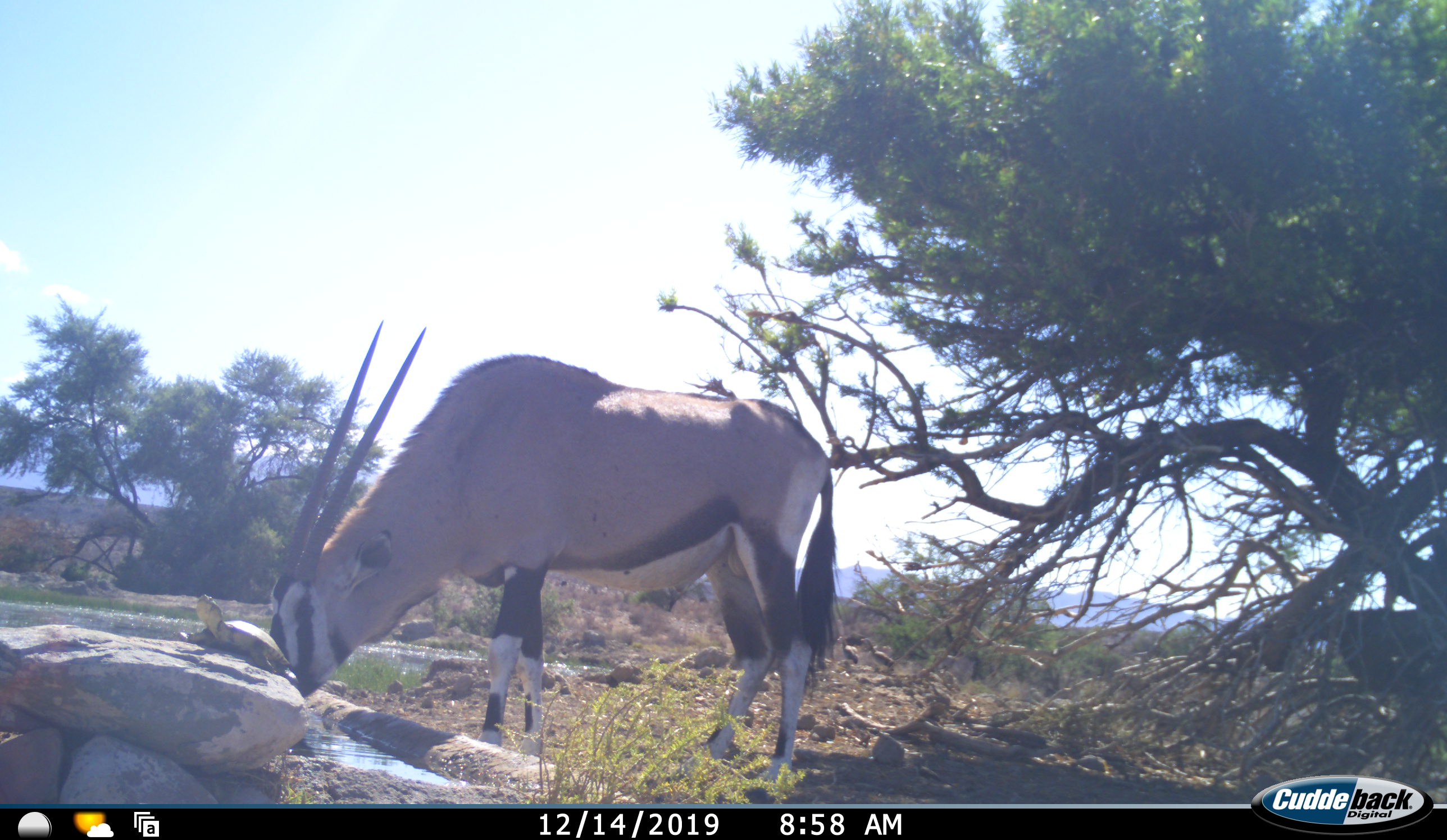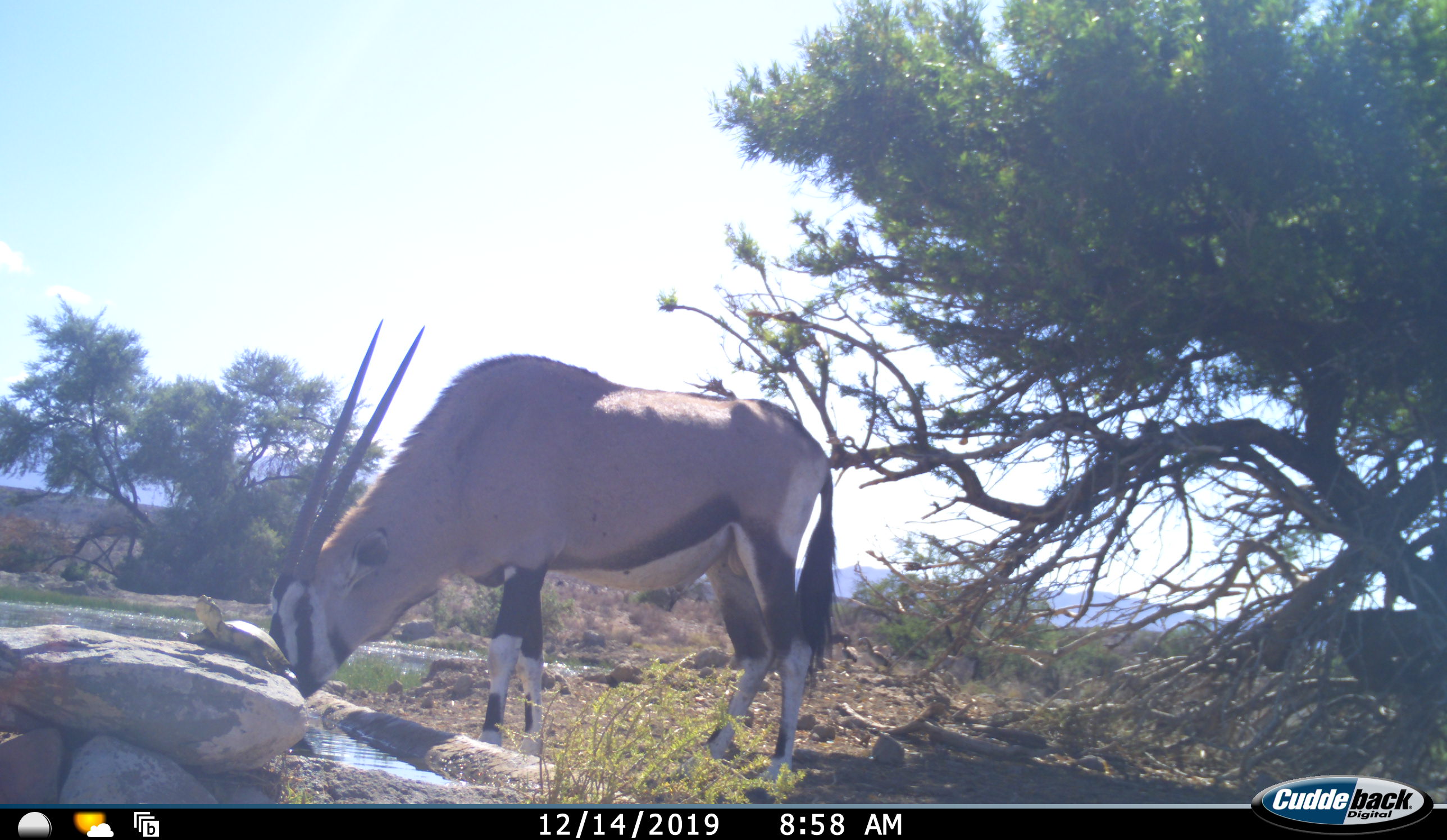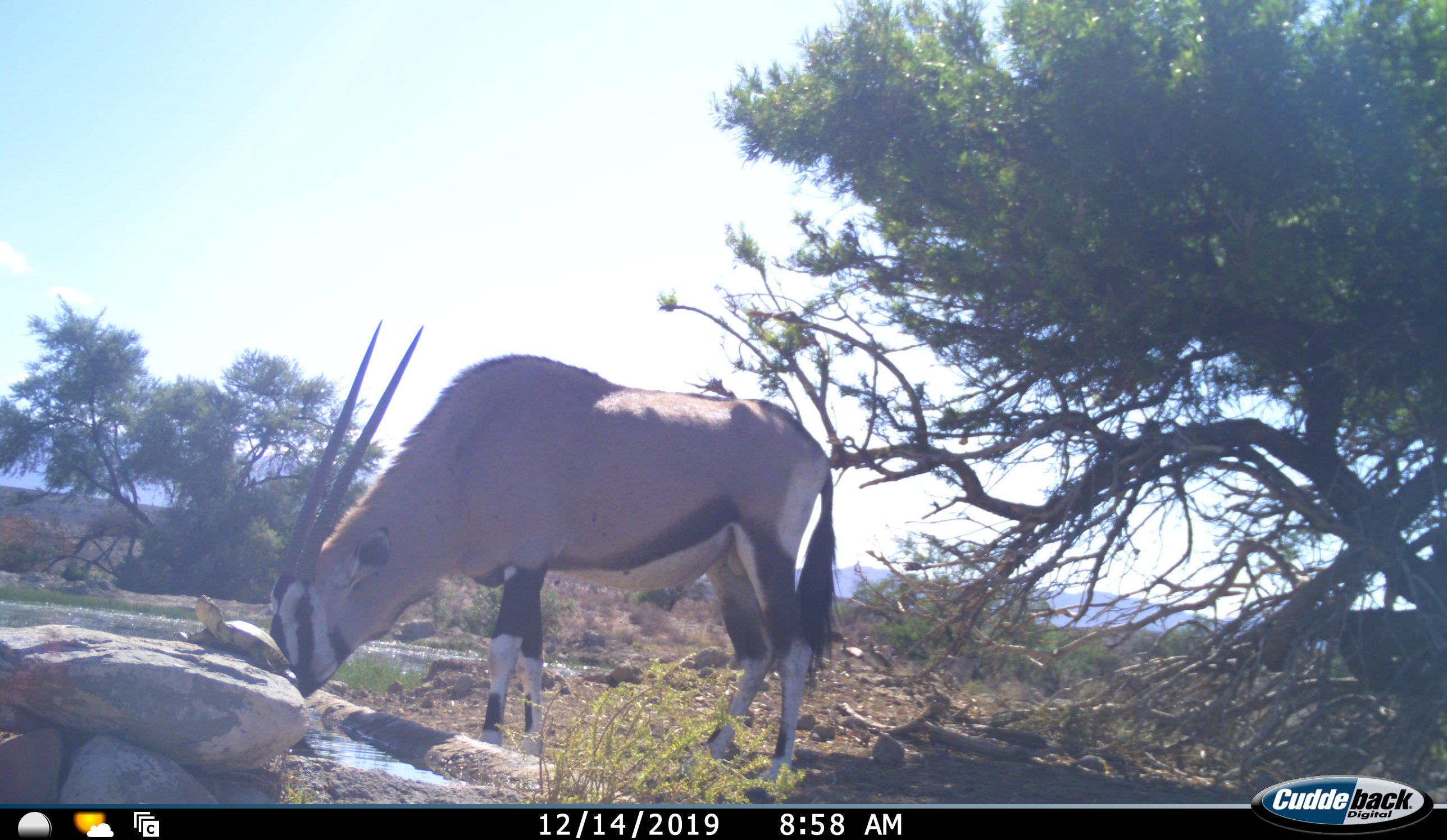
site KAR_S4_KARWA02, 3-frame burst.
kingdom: Animalia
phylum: Chordata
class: Mammalia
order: Artiodactyla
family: Bovidae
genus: Oryx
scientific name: Oryx gazella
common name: gemsbok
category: oryx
Oryx (gemsbok) (Oryx gazella), count 1. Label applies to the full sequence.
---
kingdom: Animalia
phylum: Chordata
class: Reptilia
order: Testudines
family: Testudinidae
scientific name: Testudinidae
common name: tortoise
Tortoise (Testudinidae), count 1. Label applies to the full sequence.